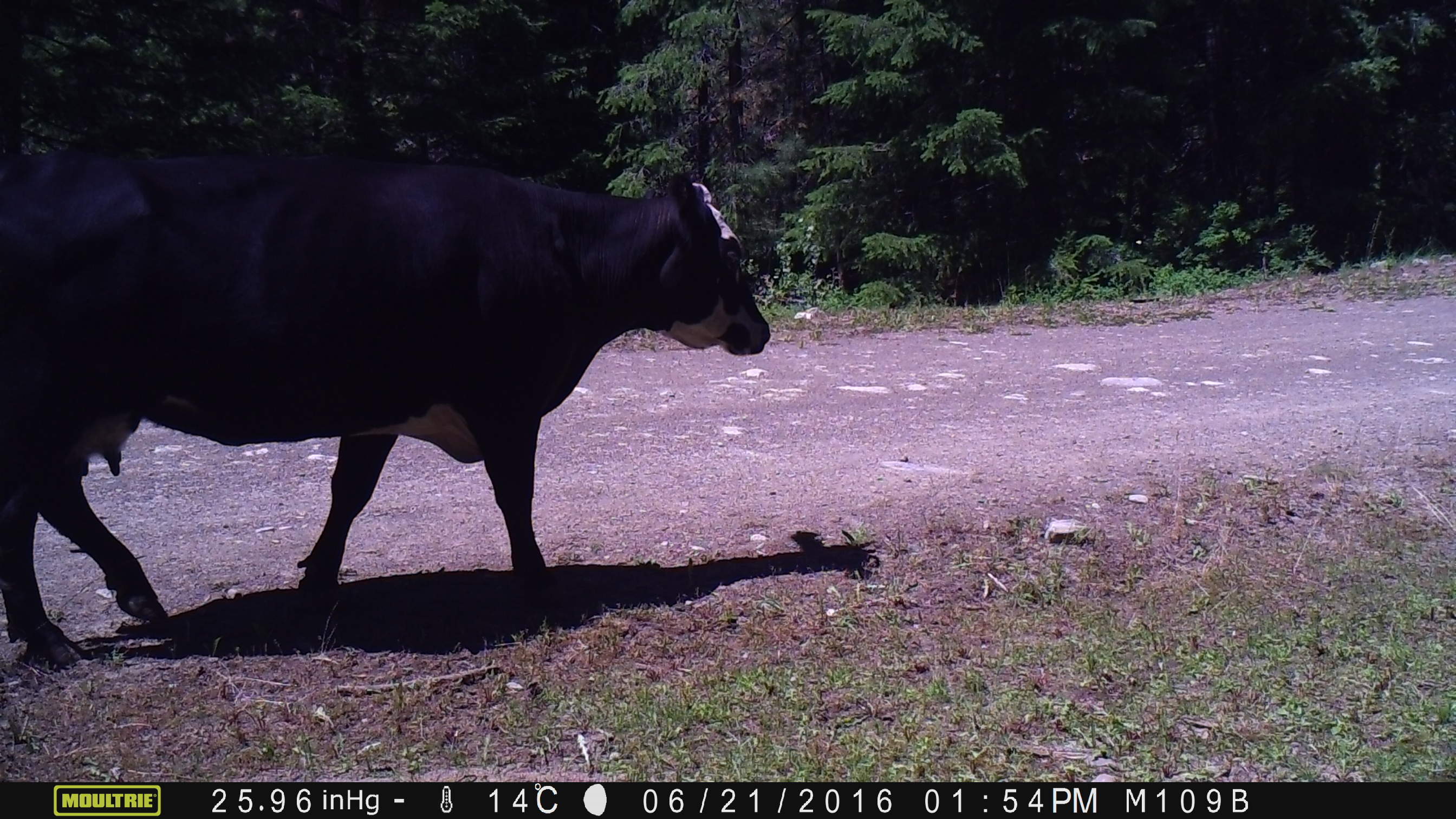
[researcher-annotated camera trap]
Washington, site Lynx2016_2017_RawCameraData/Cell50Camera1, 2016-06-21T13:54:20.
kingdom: Animalia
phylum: Chordata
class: Mammalia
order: Artiodactyla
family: Bovidae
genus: Bos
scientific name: Bos taurus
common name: domestic cattle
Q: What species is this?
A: Domestic cattle (Bos taurus).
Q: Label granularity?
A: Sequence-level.